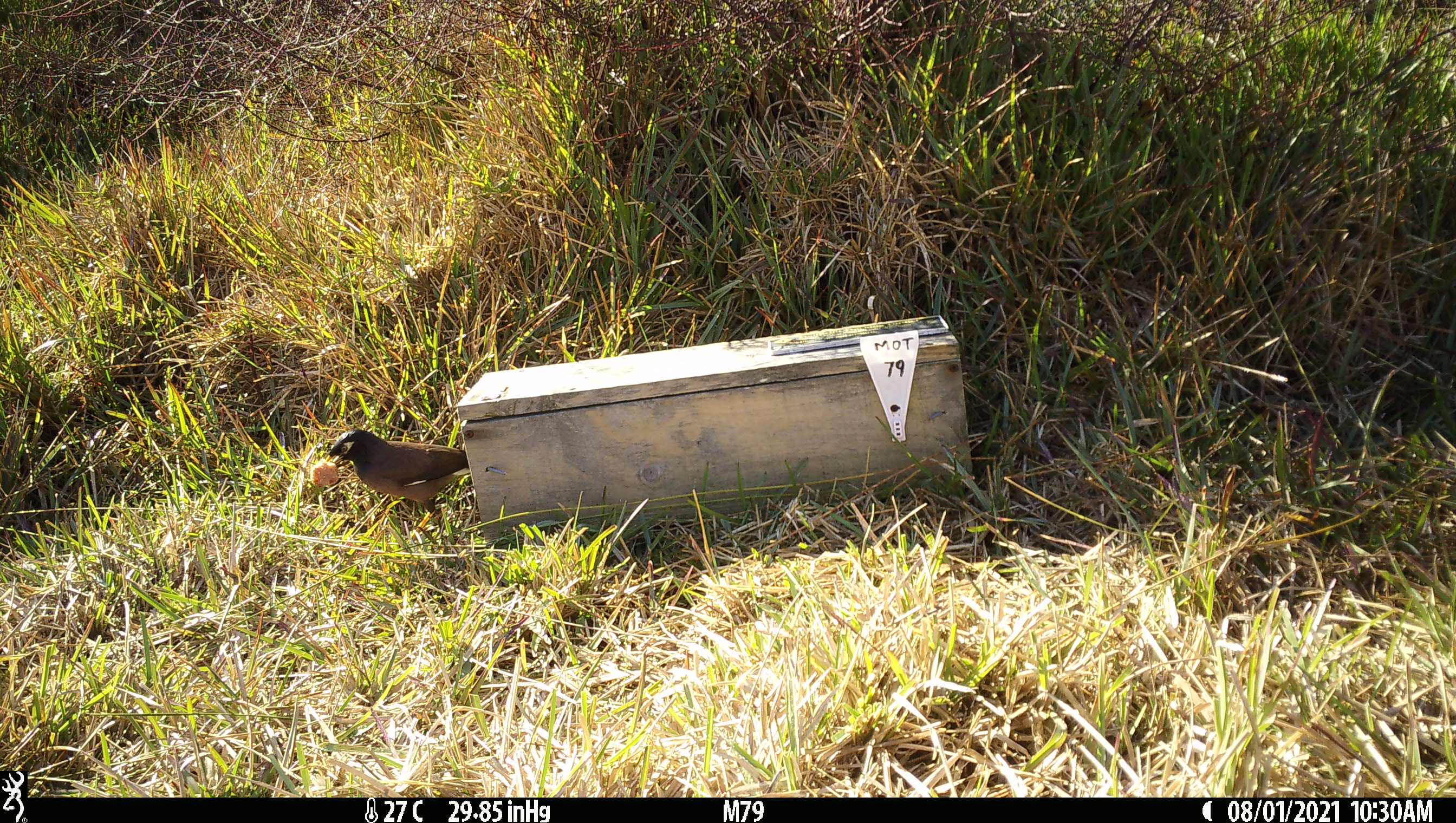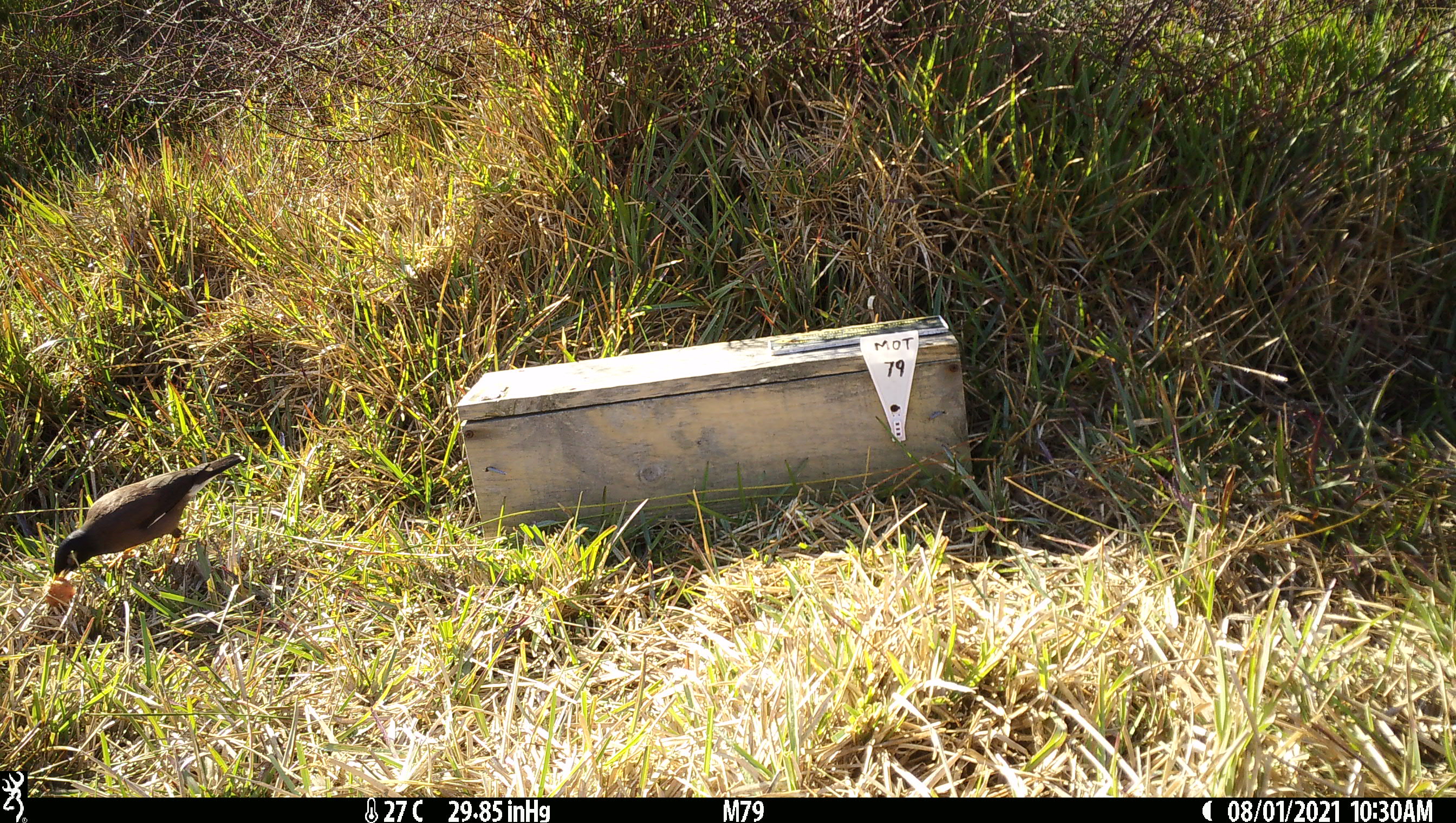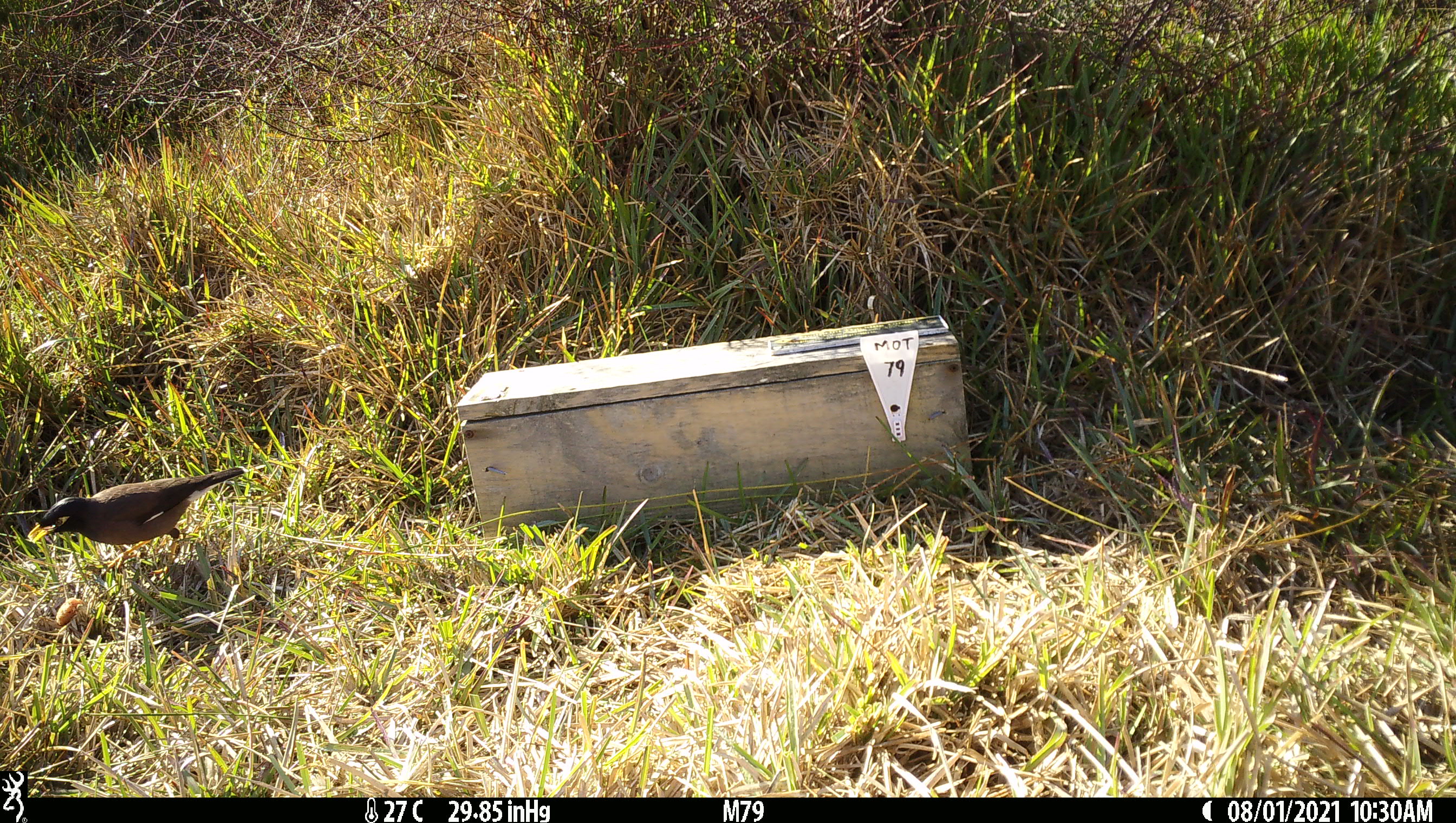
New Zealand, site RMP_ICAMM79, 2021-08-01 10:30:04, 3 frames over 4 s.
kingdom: Animalia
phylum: Chordata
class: Aves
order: Passeriformes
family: Sturnidae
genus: Acridotheres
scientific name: Acridotheres tristis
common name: common myna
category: myna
Myna (common myna) (Acridotheres tristis).